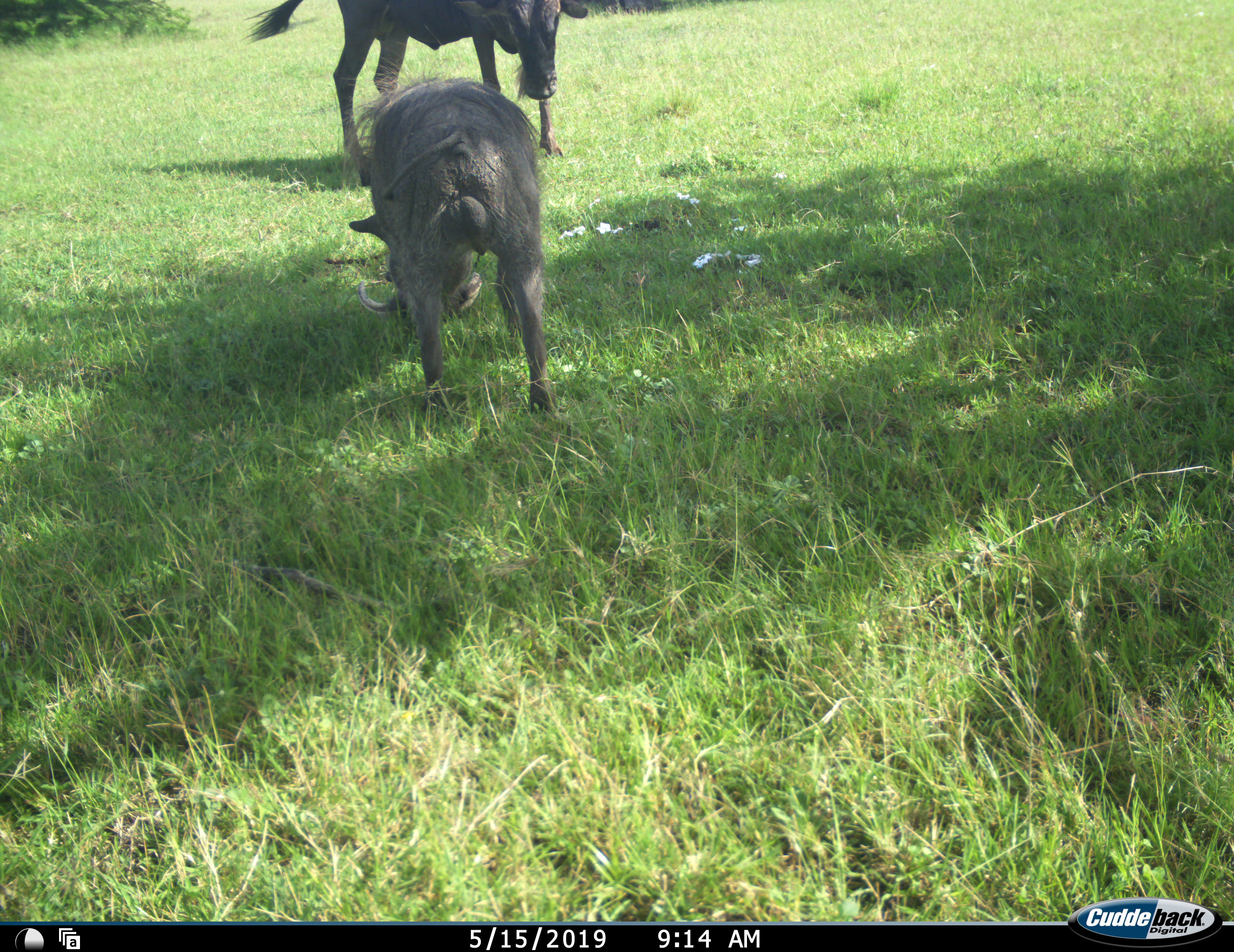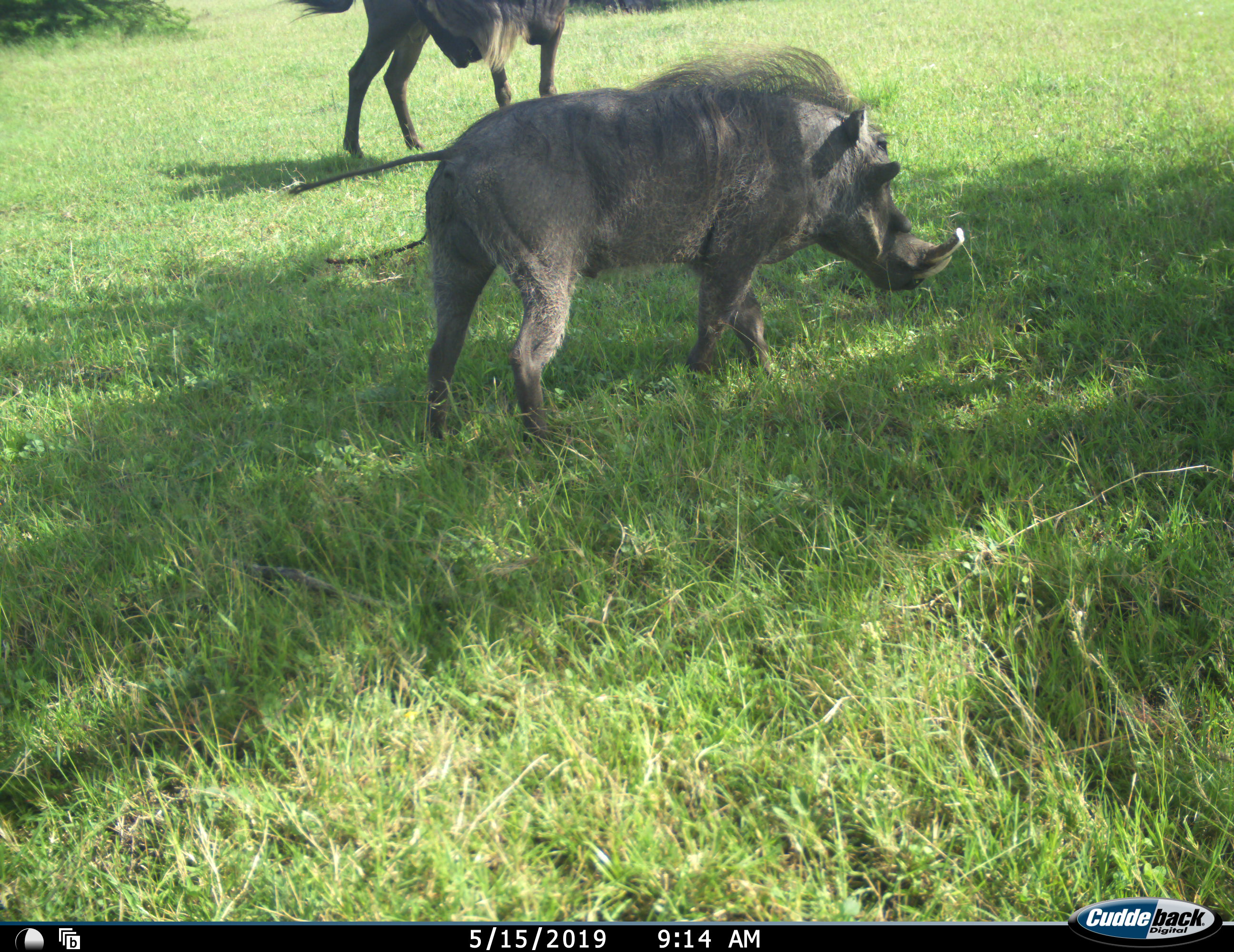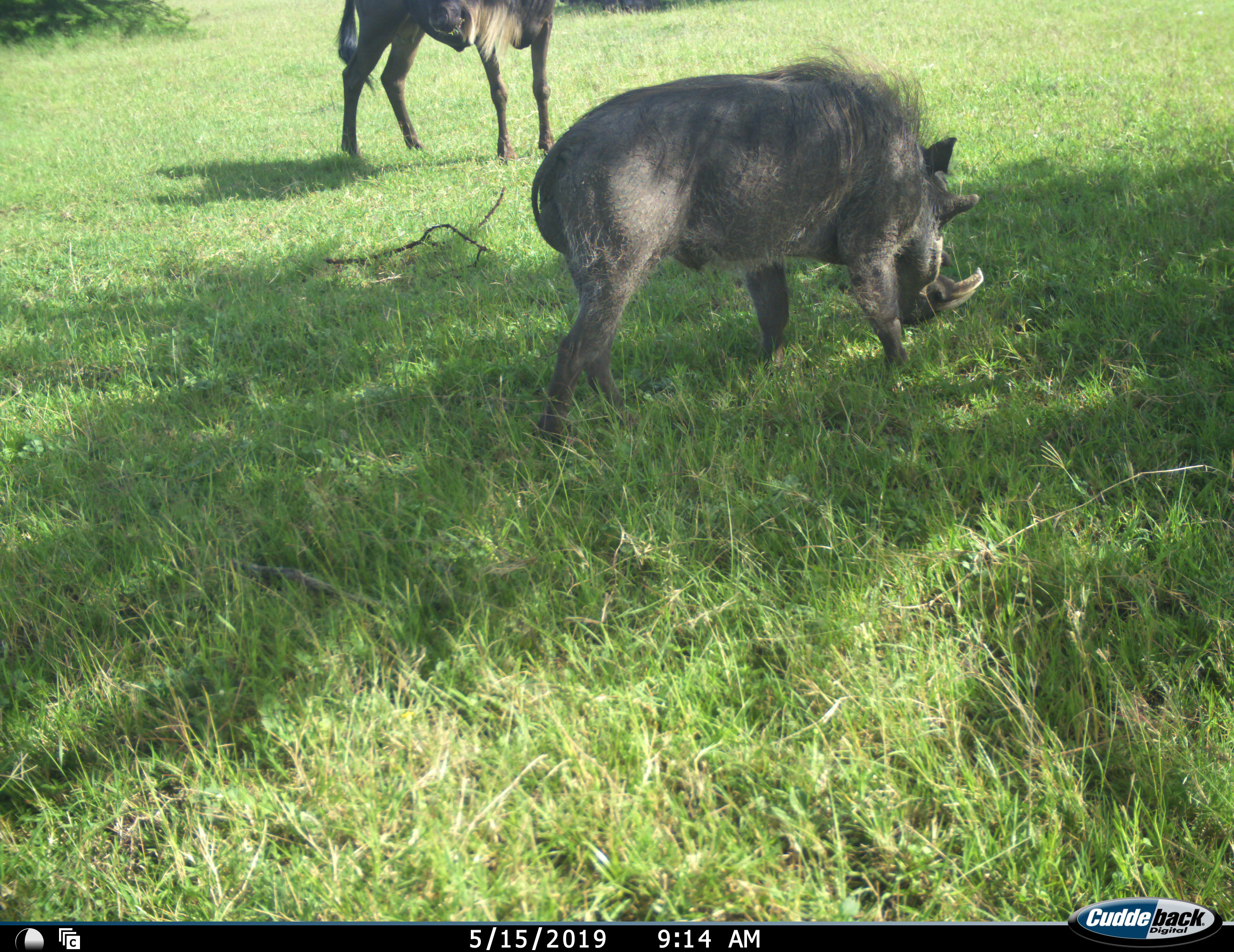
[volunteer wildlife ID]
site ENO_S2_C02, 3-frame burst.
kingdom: Animalia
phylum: Chordata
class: Mammalia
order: Artiodactyla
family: Suidae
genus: Phacochoerus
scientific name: Phacochoerus africanus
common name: warthog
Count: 1.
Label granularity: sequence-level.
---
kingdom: Animalia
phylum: Chordata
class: Mammalia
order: Artiodactyla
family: Bovidae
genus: Connochaetes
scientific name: Connochaetes taurinus taurinus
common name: blue wildebeest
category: wildebeestblue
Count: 1.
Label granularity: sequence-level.